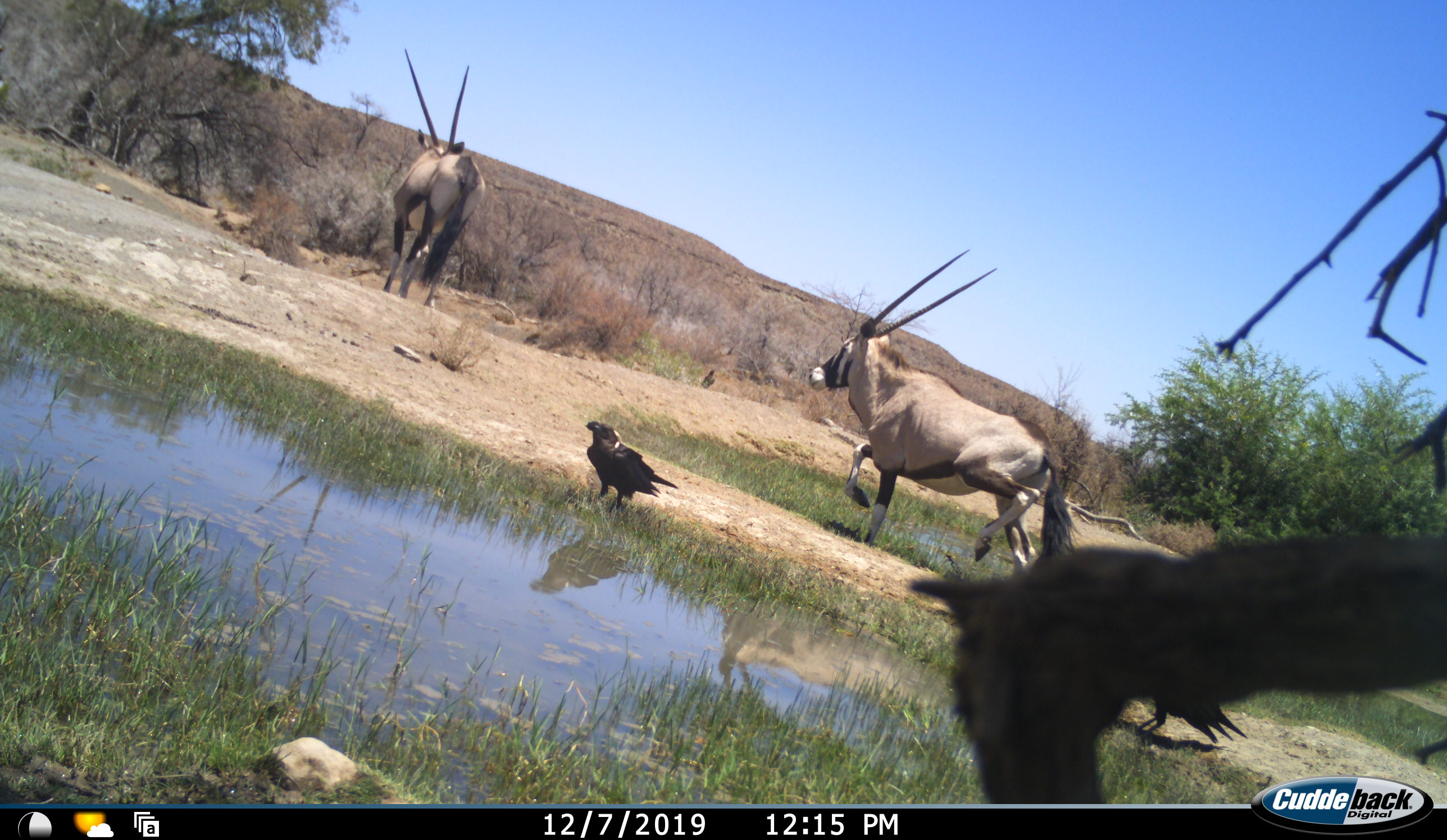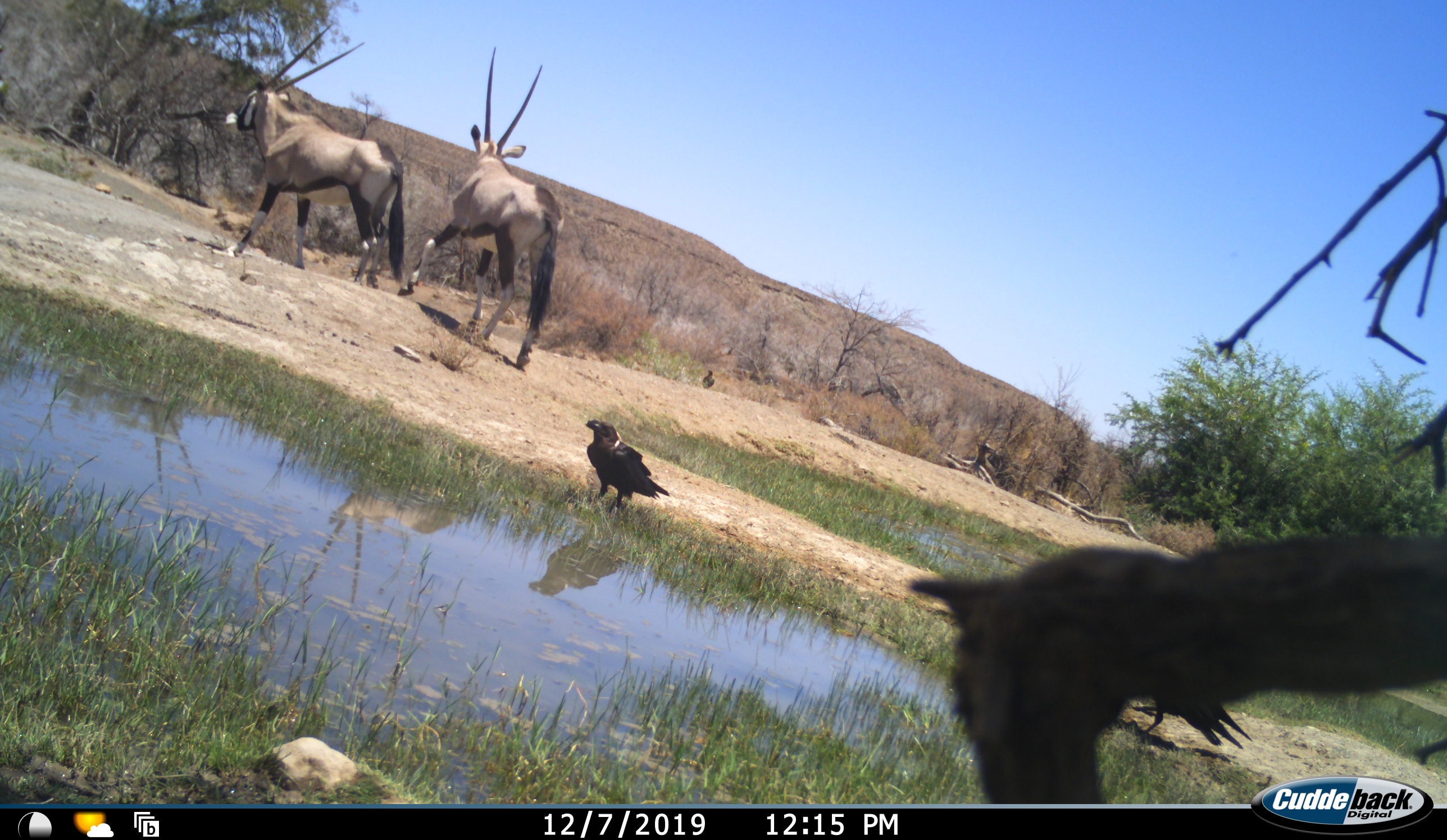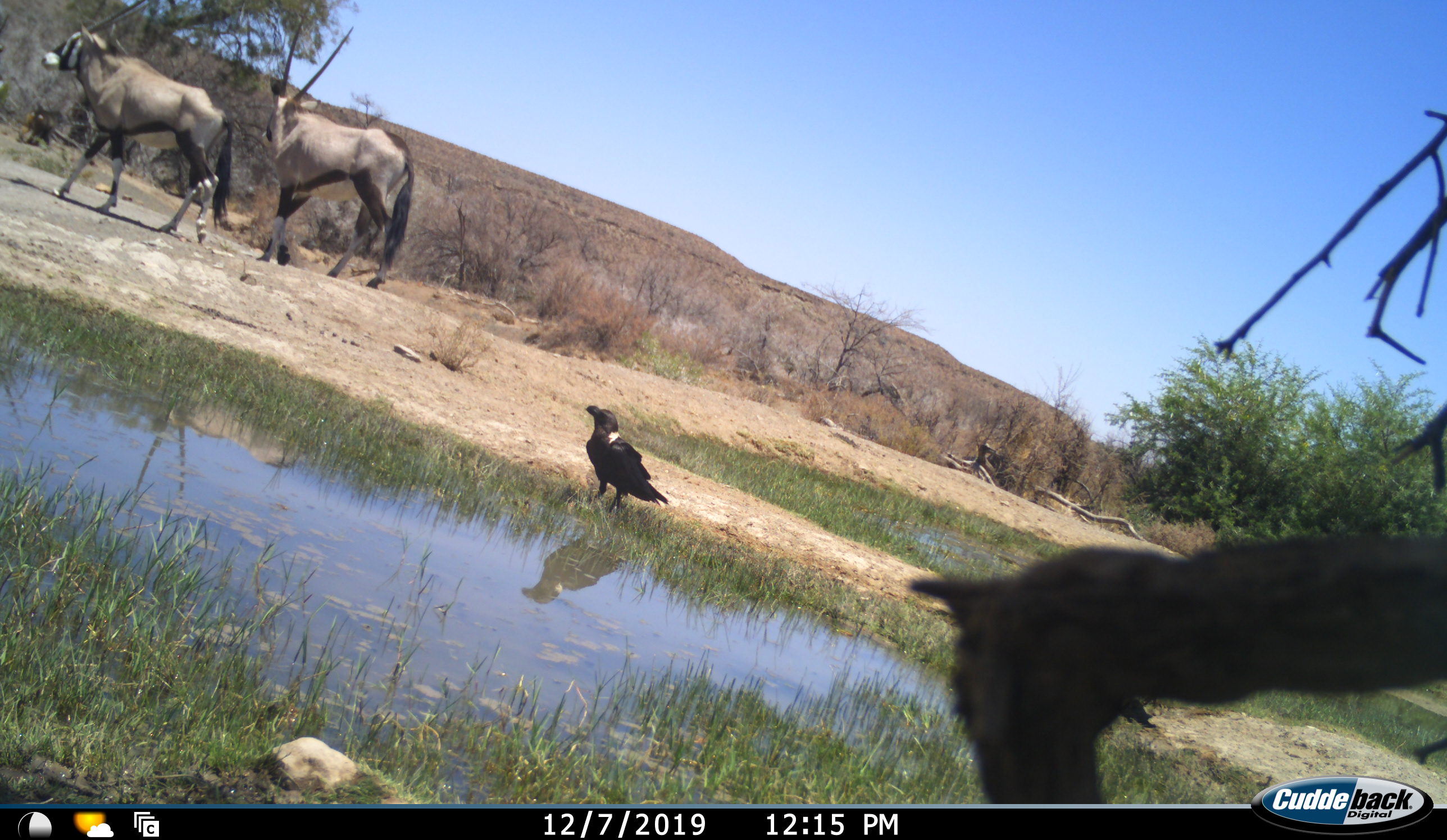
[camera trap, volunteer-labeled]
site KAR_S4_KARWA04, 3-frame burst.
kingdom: Animalia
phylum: Chordata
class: Aves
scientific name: Aves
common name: bird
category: birdother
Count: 3.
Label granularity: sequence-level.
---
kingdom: Animalia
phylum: Chordata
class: Mammalia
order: Artiodactyla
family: Bovidae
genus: Oryx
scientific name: Oryx gazella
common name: gemsbok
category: oryx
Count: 2.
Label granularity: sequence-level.